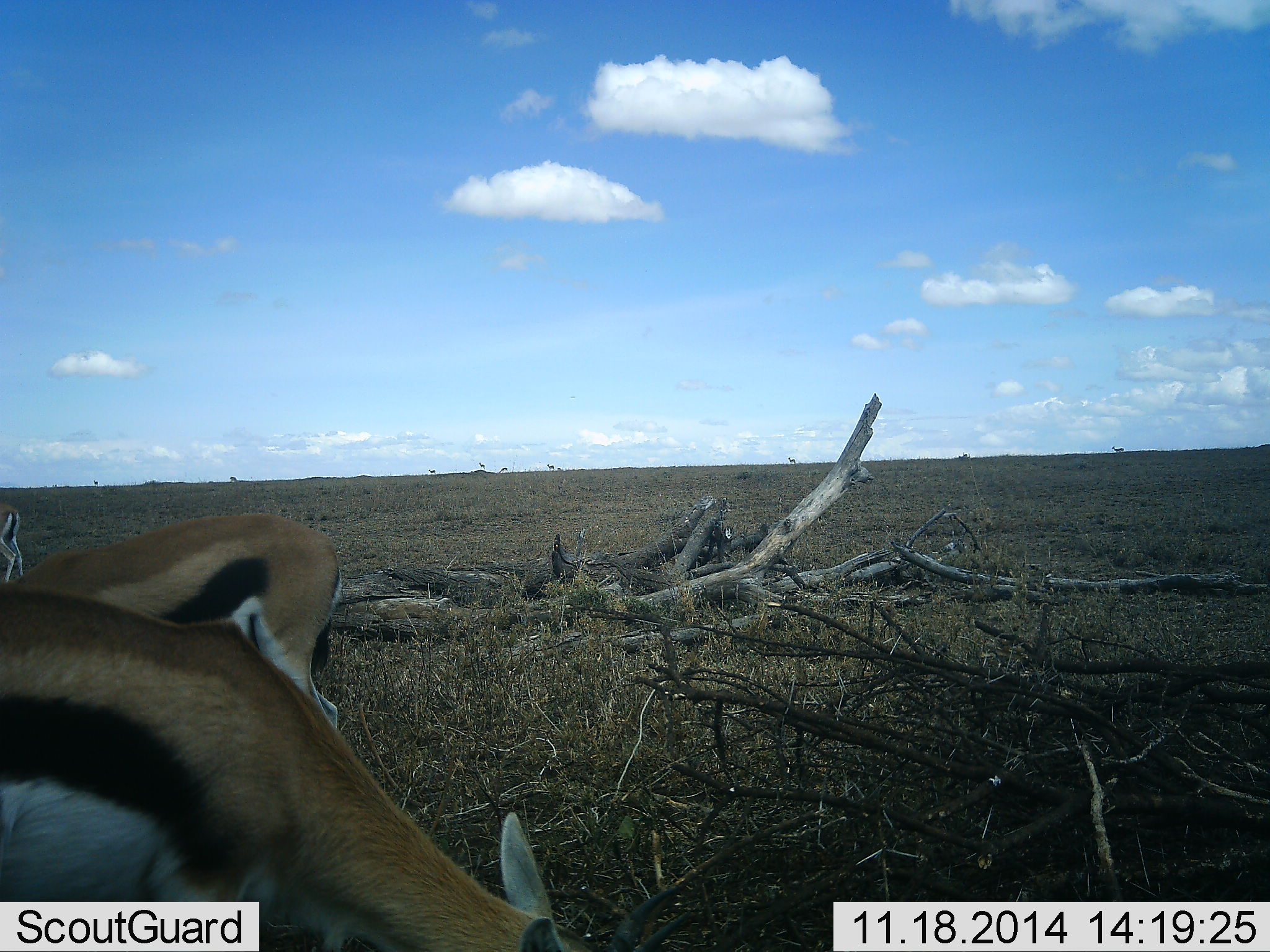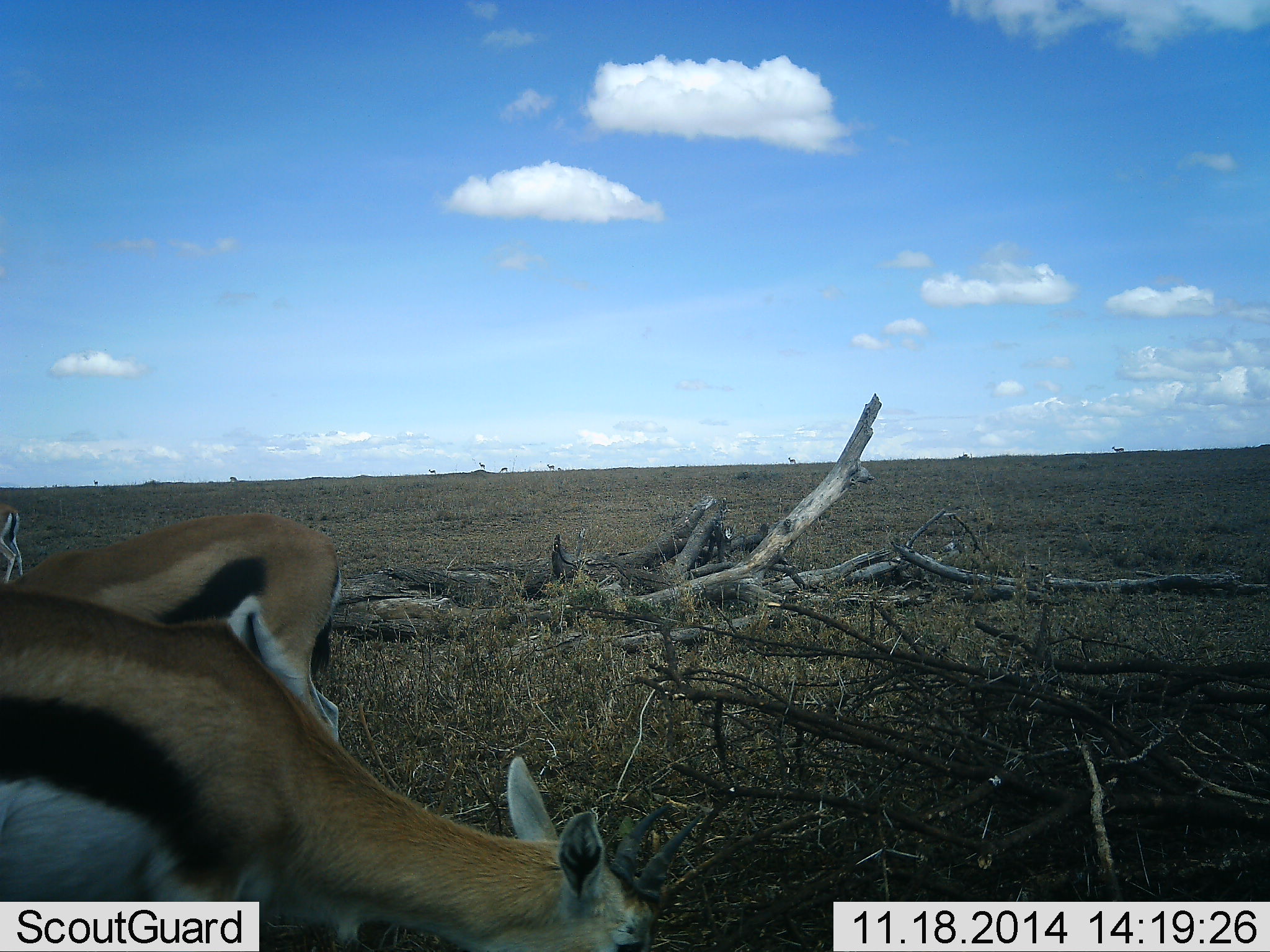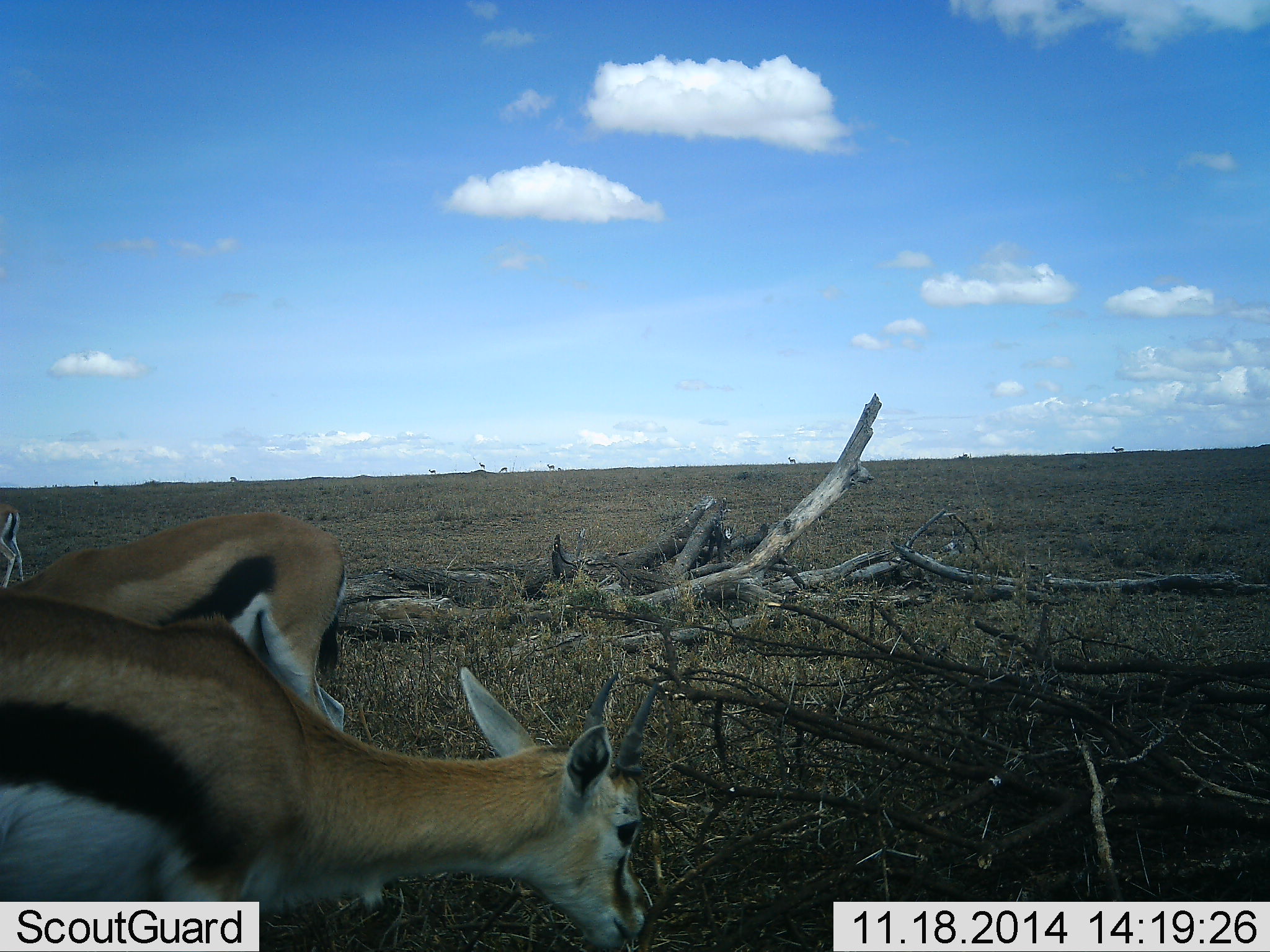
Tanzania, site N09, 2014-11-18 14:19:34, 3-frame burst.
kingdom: Animalia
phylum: Chordata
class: Mammalia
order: Artiodactyla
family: Bovidae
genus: Eudorcas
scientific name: Eudorcas thomsonii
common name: thomson's gazelle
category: gazellethomsons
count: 2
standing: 40%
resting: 10%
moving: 0%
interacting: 0%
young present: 0%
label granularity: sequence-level